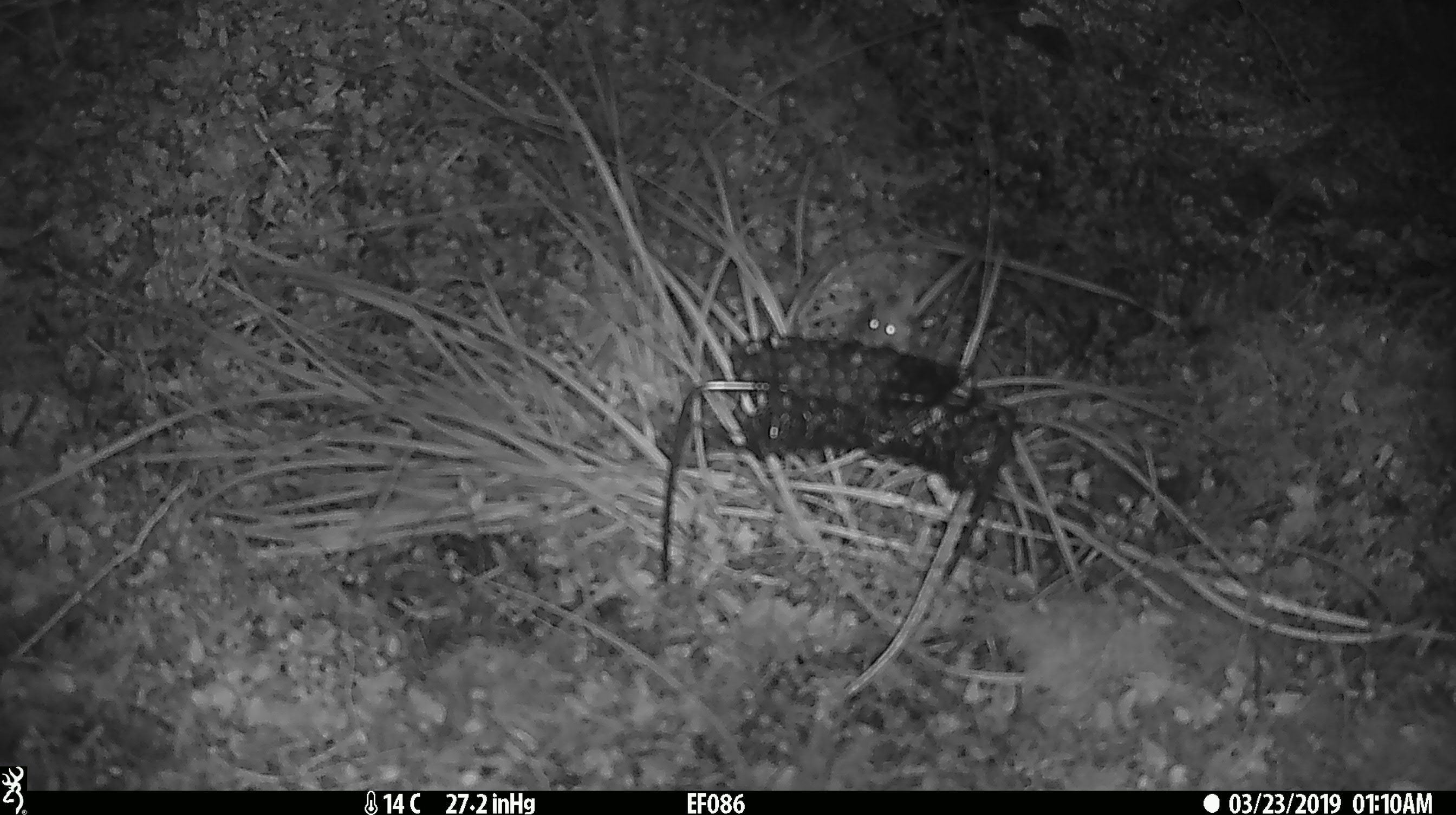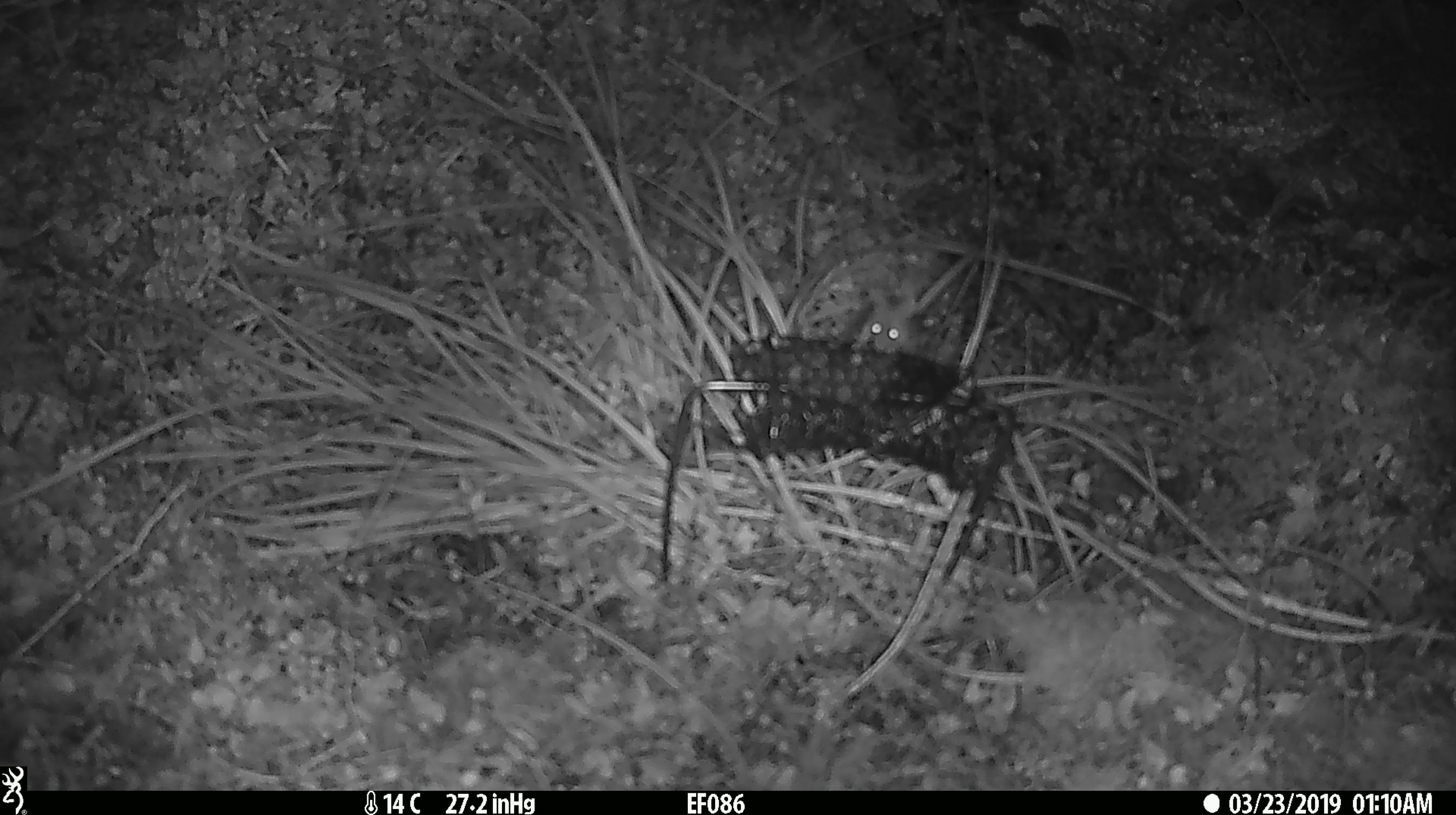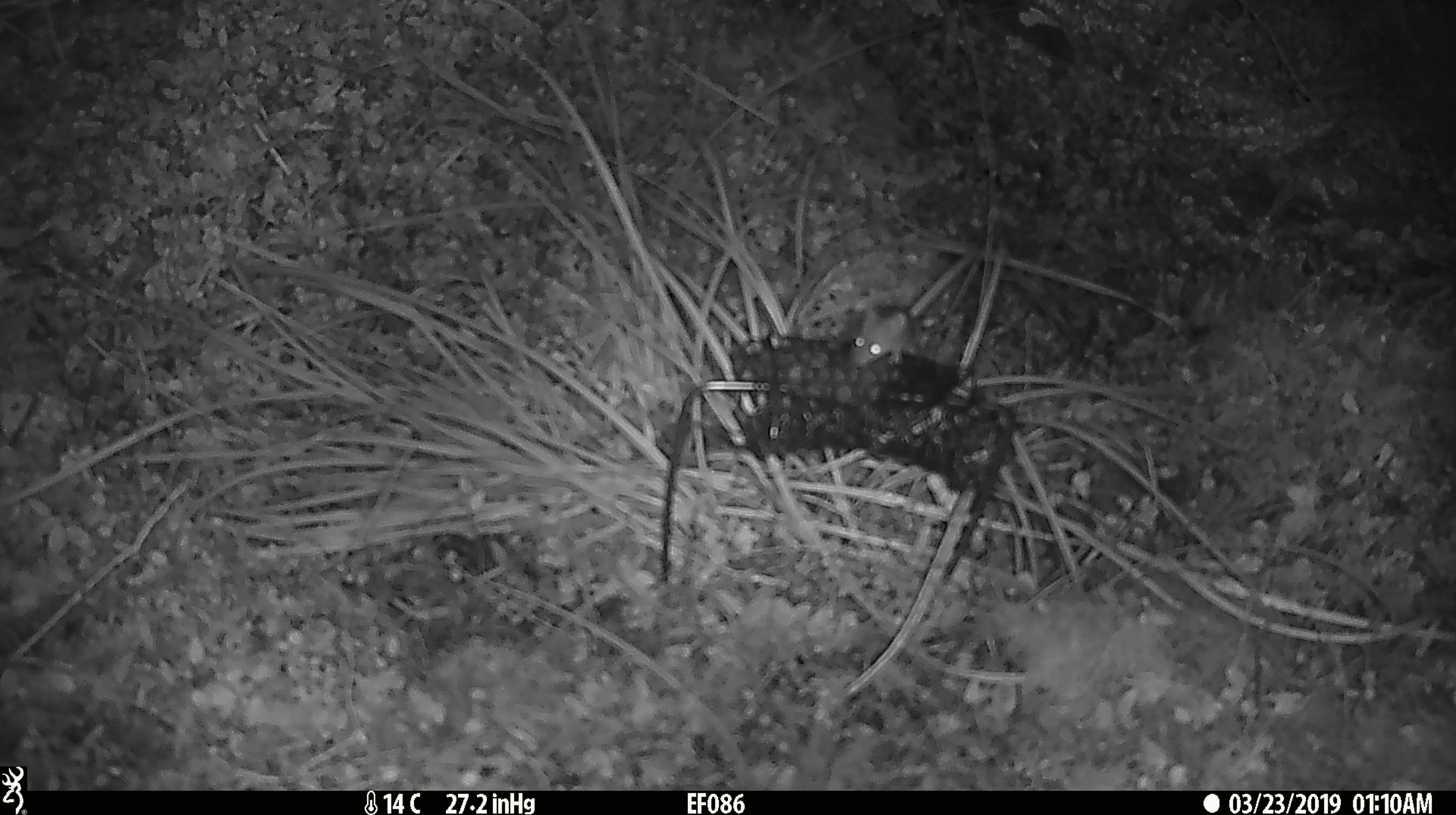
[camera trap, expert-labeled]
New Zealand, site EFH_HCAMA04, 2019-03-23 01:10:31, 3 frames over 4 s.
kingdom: Animalia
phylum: Chordata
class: Mammalia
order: Rodentia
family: Muridae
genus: Mus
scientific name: Mus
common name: mouse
Mouse (Mus).